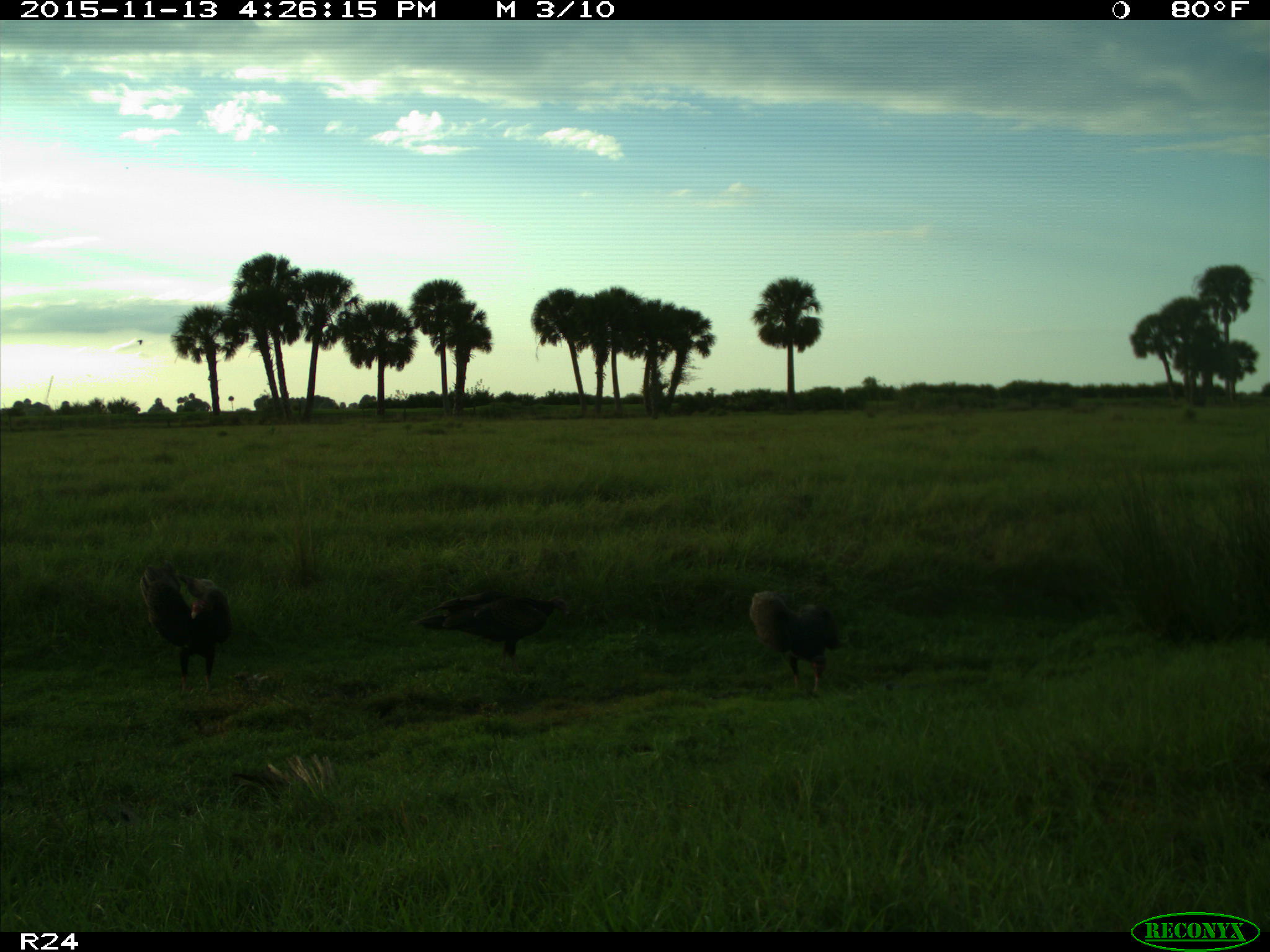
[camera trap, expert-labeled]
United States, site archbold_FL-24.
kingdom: Animalia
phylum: Chordata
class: Aves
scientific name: Aves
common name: birds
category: unidentified bird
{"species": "unidentified bird (birds) (Aves)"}